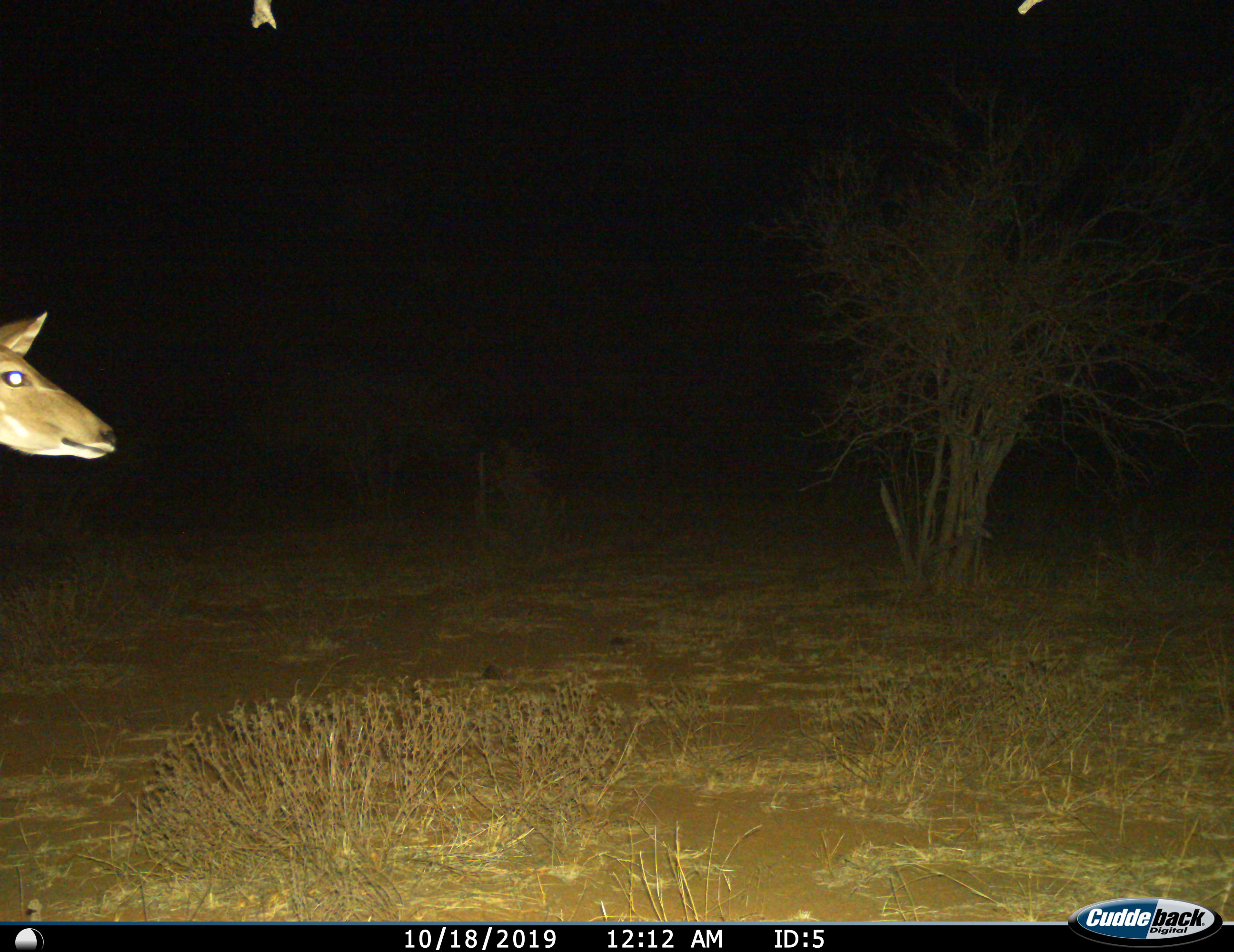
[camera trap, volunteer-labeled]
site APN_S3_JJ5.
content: unidentified animal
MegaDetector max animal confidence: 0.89